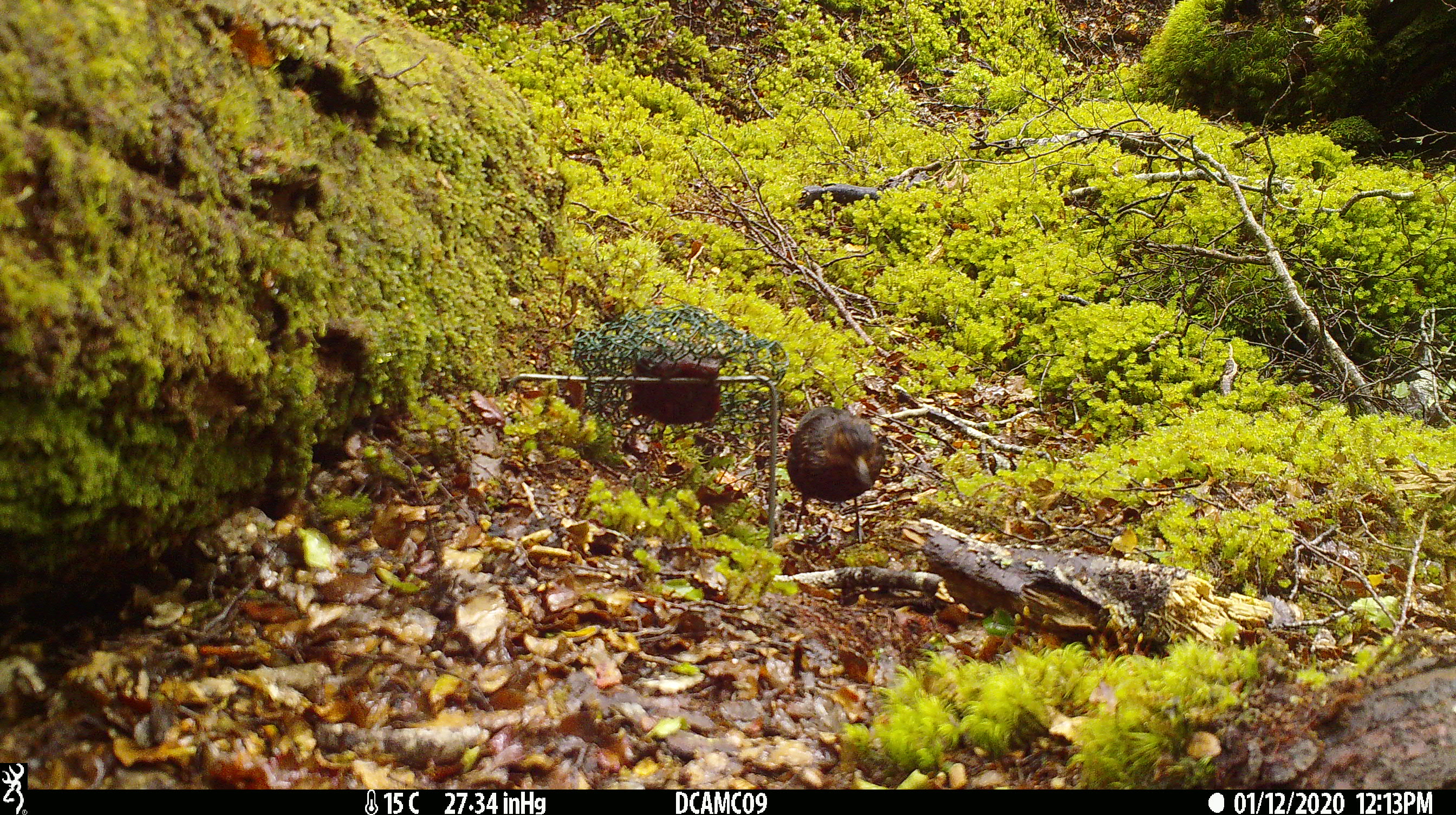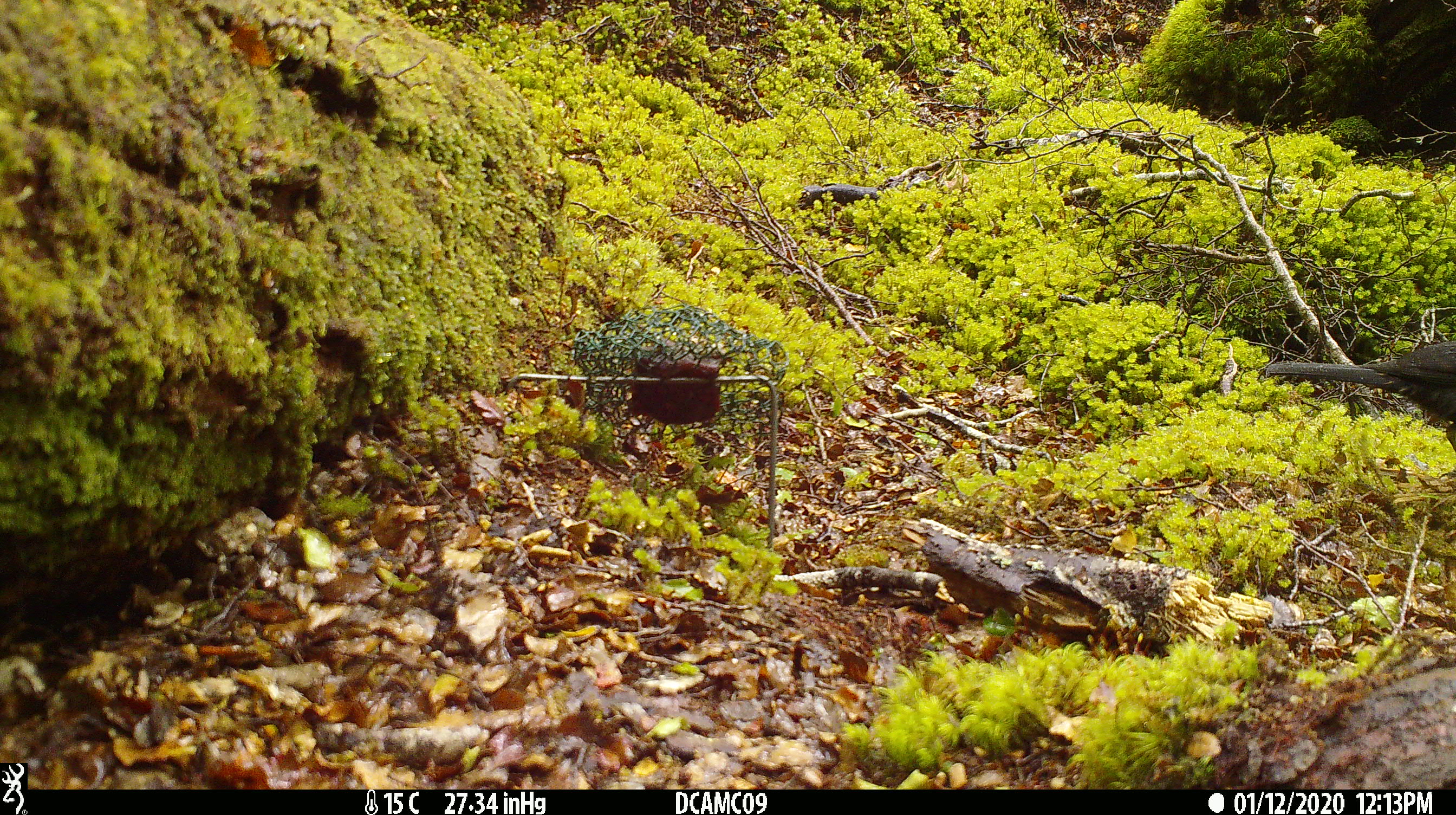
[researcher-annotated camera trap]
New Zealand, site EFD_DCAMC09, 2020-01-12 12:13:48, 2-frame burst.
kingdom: Animalia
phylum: Chordata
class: Aves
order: Passeriformes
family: Turdidae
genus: Turdus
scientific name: Turdus merula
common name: eurasian blackbird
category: blackbird